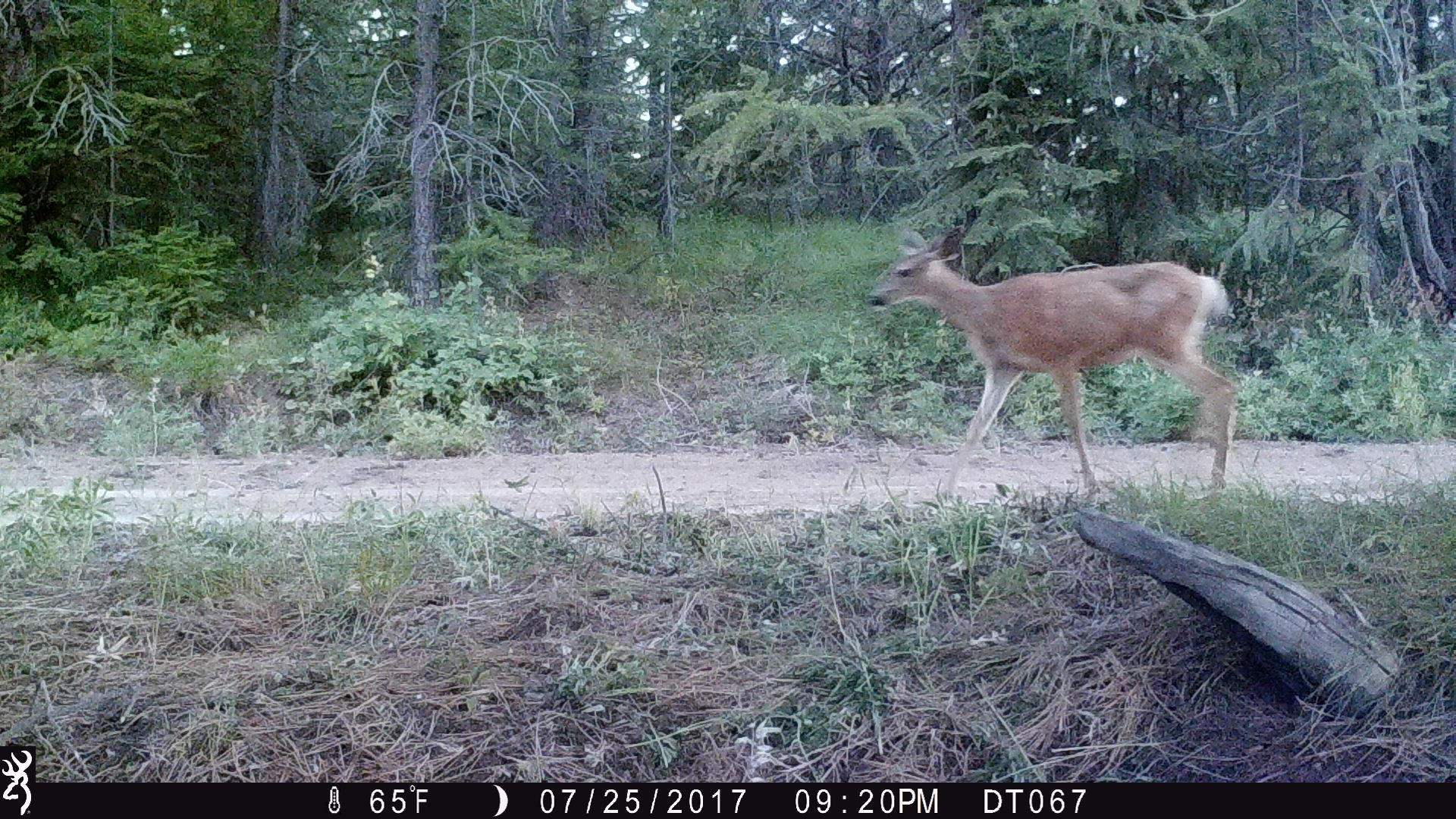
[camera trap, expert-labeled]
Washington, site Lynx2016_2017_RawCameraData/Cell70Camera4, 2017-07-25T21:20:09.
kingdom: Animalia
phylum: Chordata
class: Mammalia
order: Artiodactyla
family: Cervidae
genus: Odocoileus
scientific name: Odocoileus hemionus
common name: mule deer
Odocoileus hemionus (mule deer). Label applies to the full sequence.